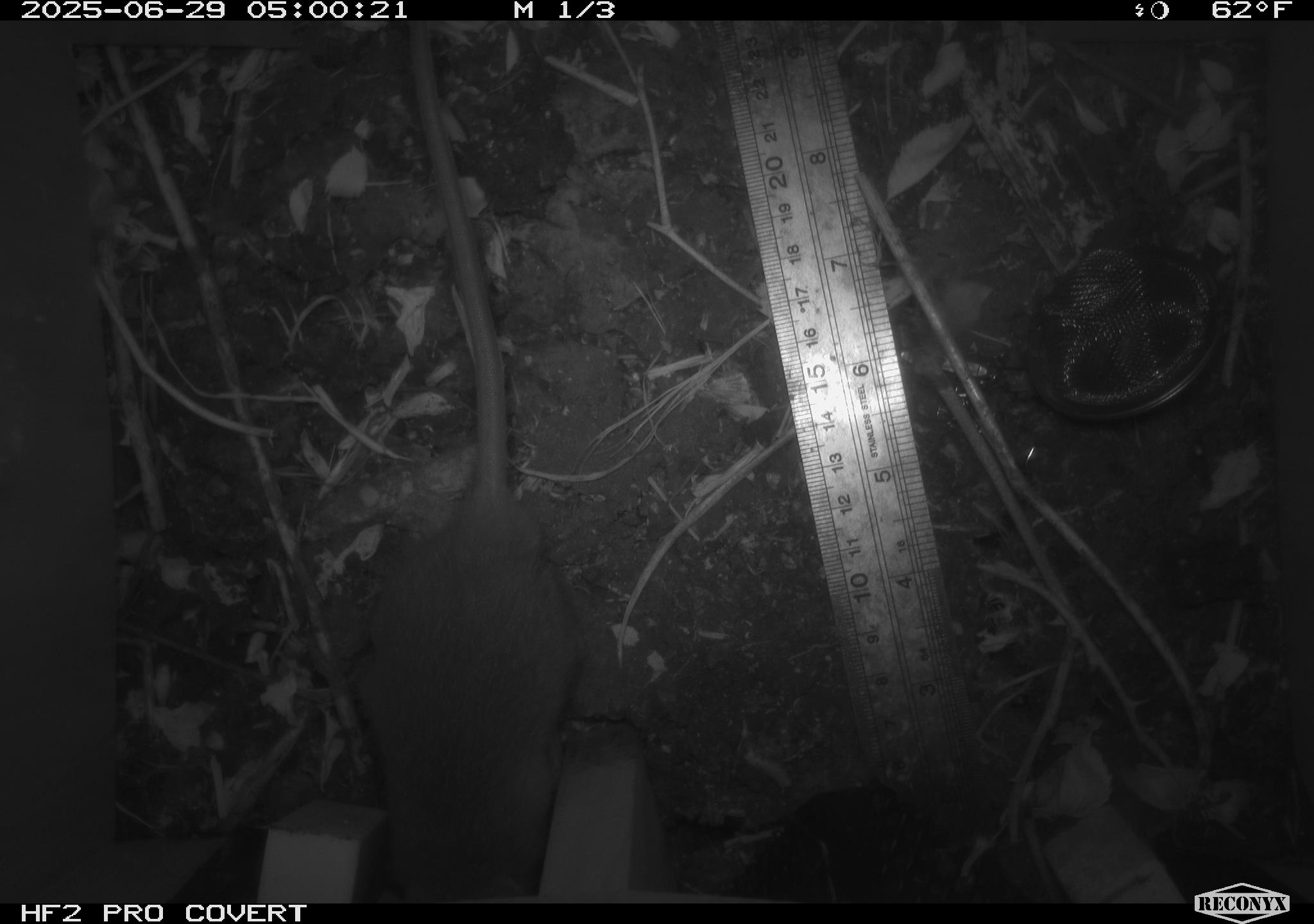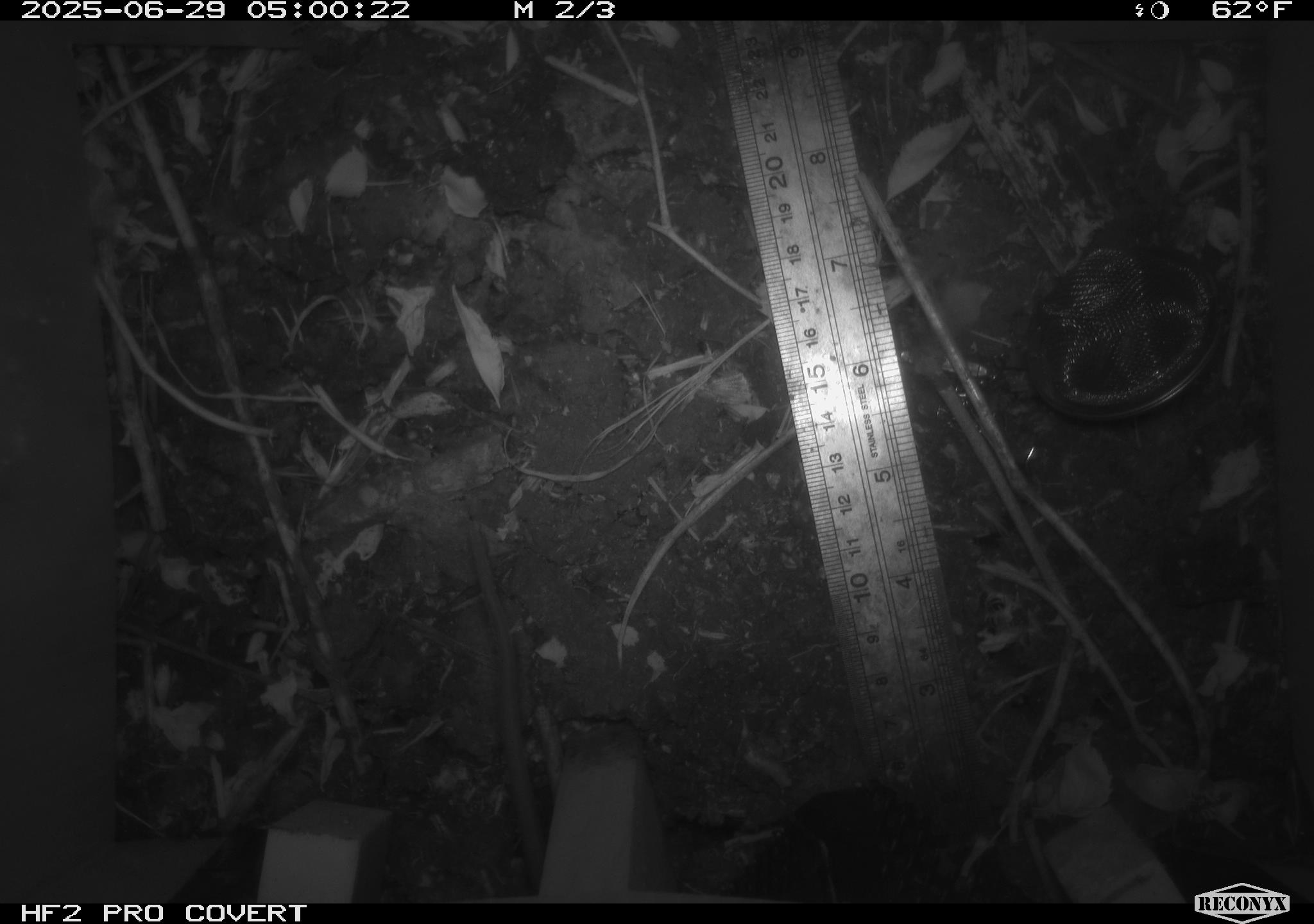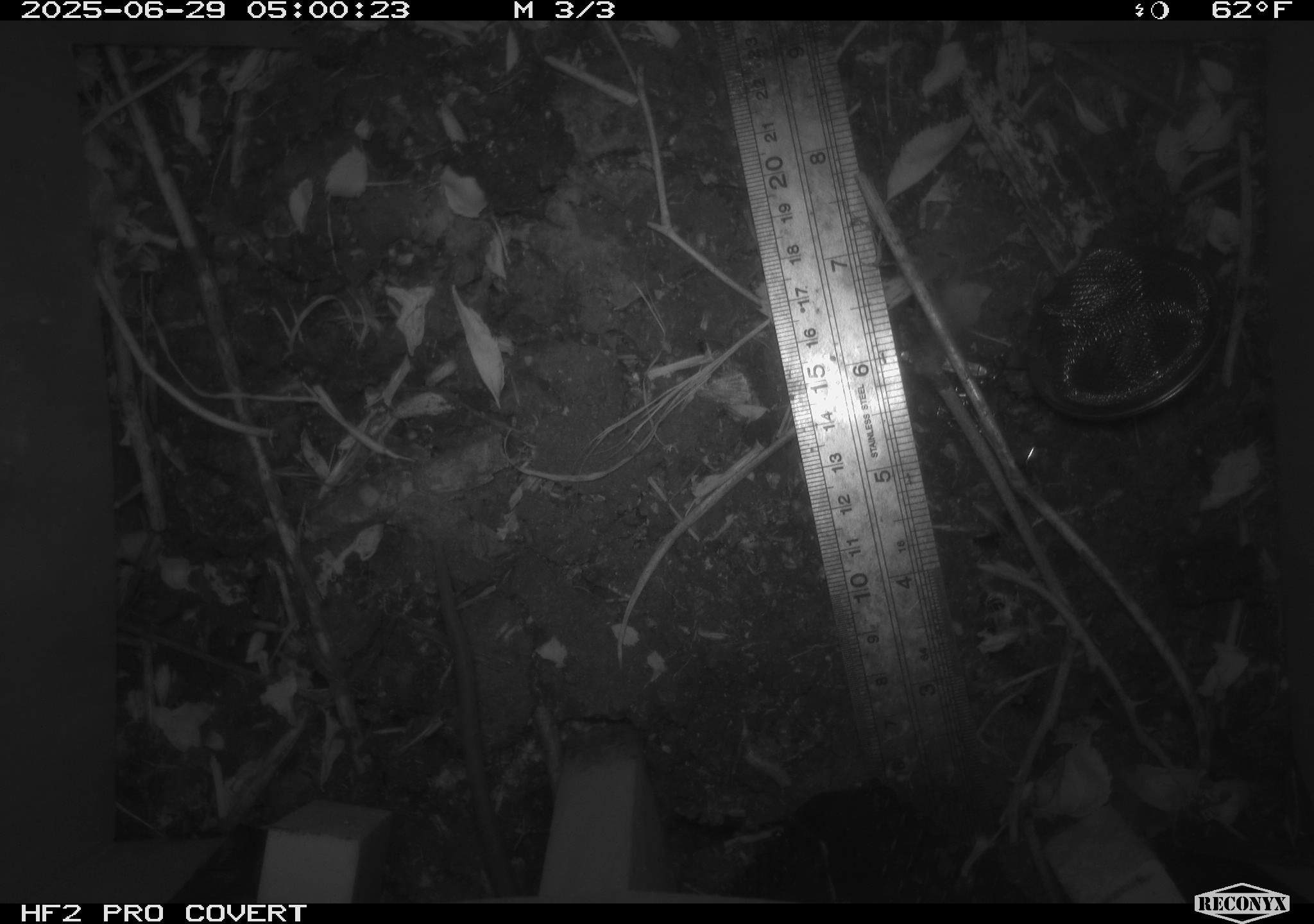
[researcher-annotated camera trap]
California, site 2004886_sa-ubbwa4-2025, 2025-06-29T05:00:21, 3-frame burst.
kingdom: Animalia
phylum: Chordata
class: Mammalia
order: Rodentia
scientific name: Rodentia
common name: rodent